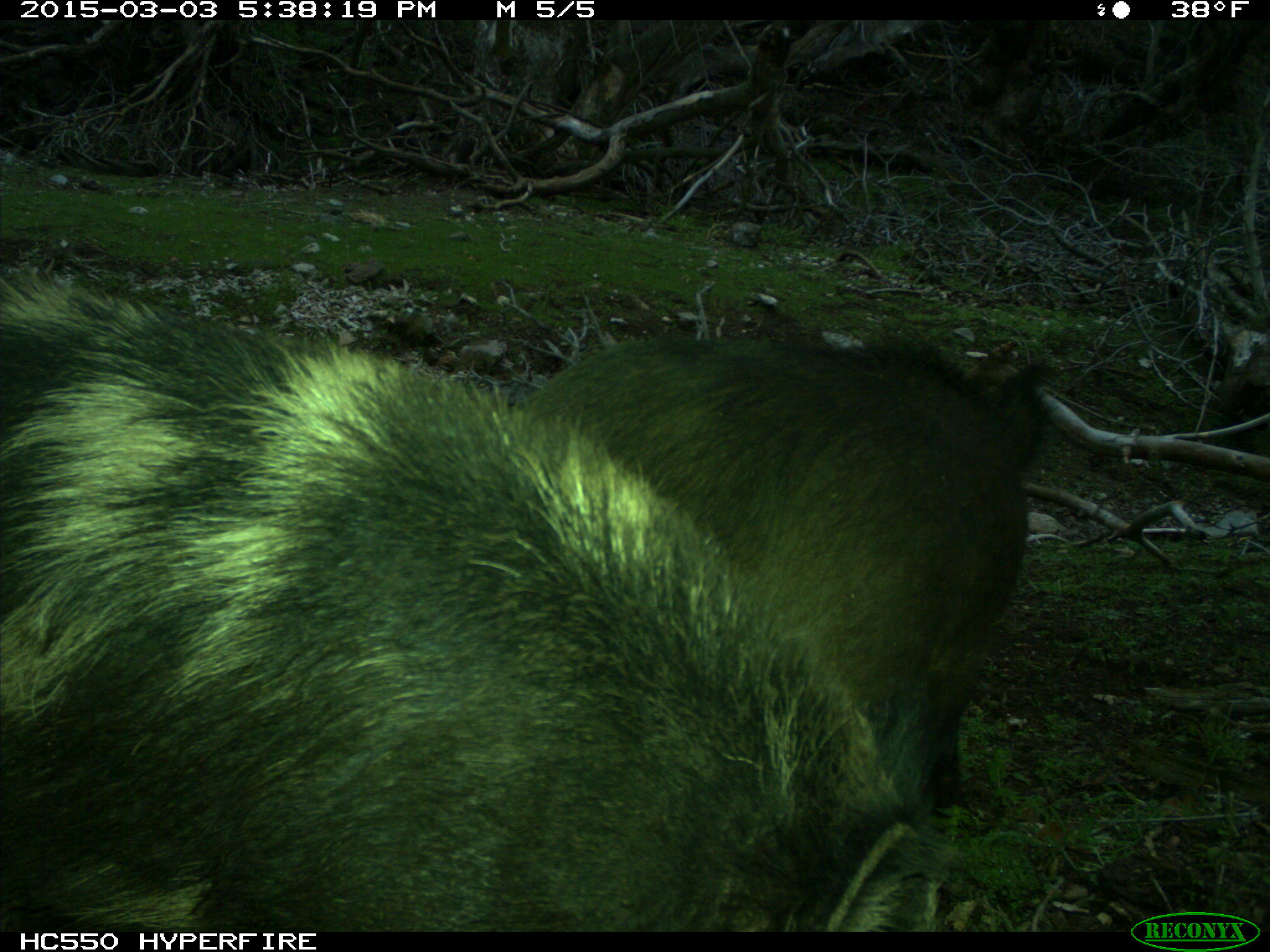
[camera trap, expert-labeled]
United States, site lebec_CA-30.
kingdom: Animalia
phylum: Chordata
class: Mammalia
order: Artiodactyla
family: Suidae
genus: Sus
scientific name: Sus scrofa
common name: wild boar